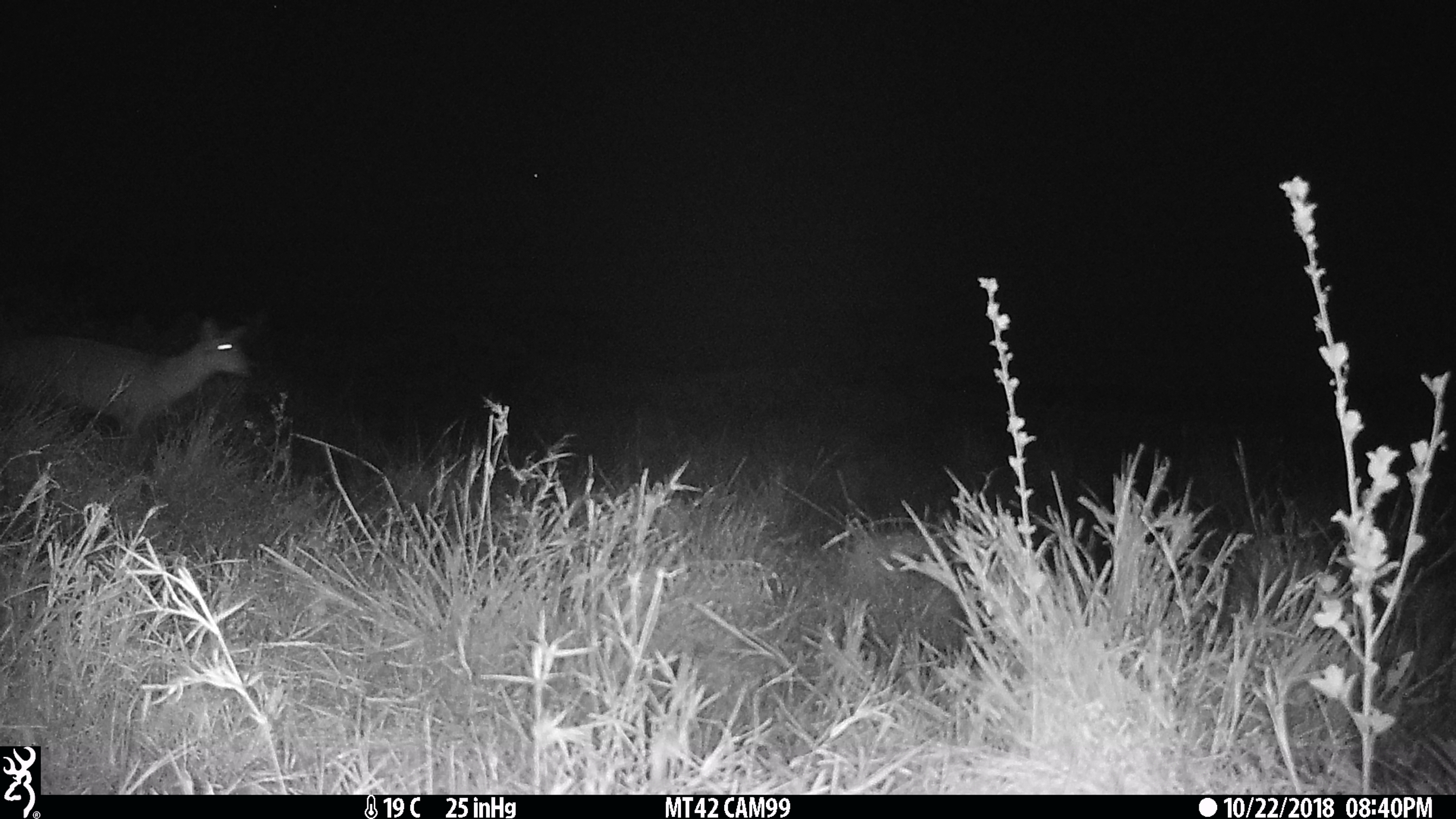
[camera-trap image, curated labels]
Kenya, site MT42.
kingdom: Animalia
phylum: Chordata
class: Mammalia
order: Artiodactyla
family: Bovidae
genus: Ourebia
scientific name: Ourebia ourebi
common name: oribi